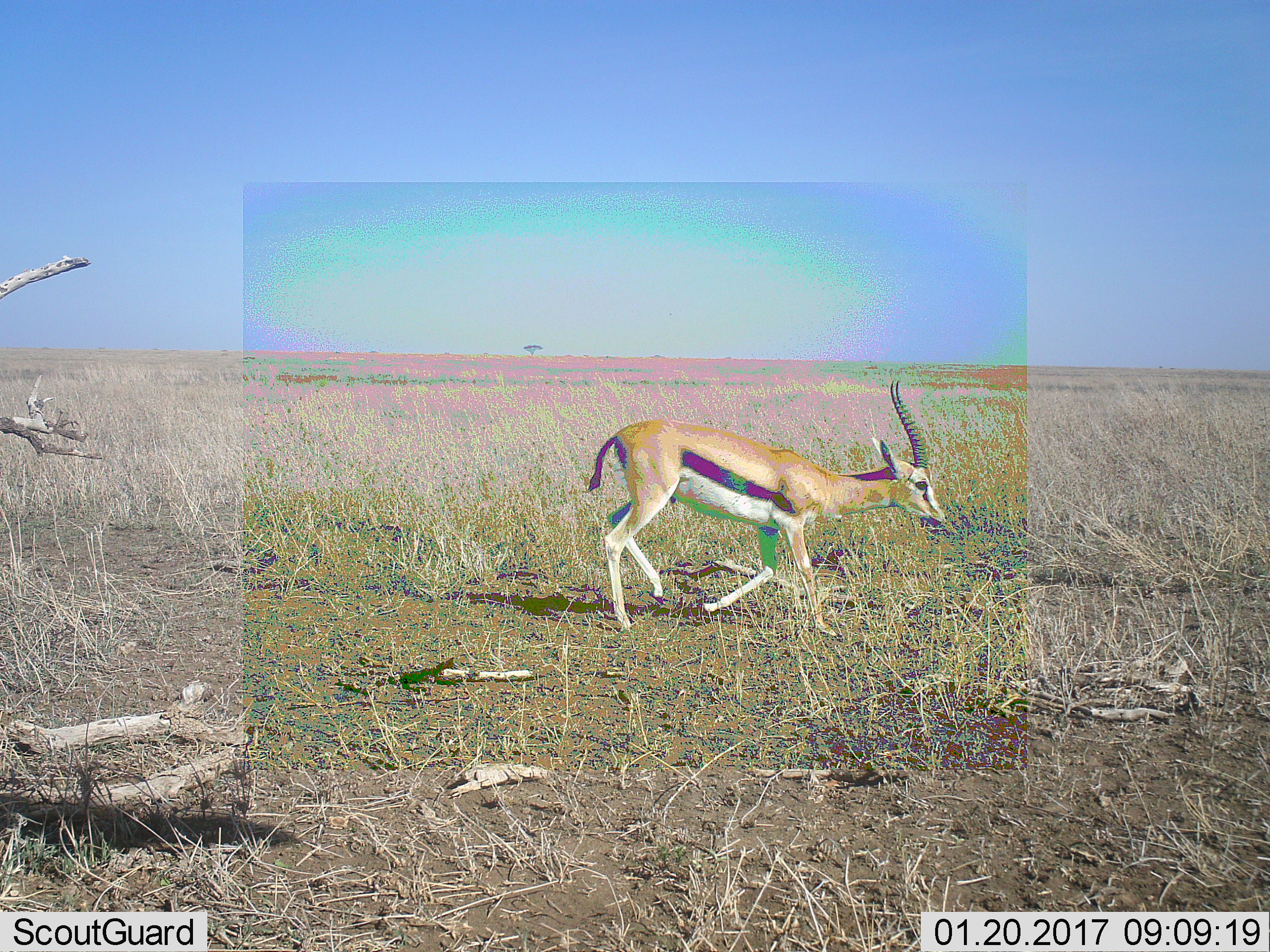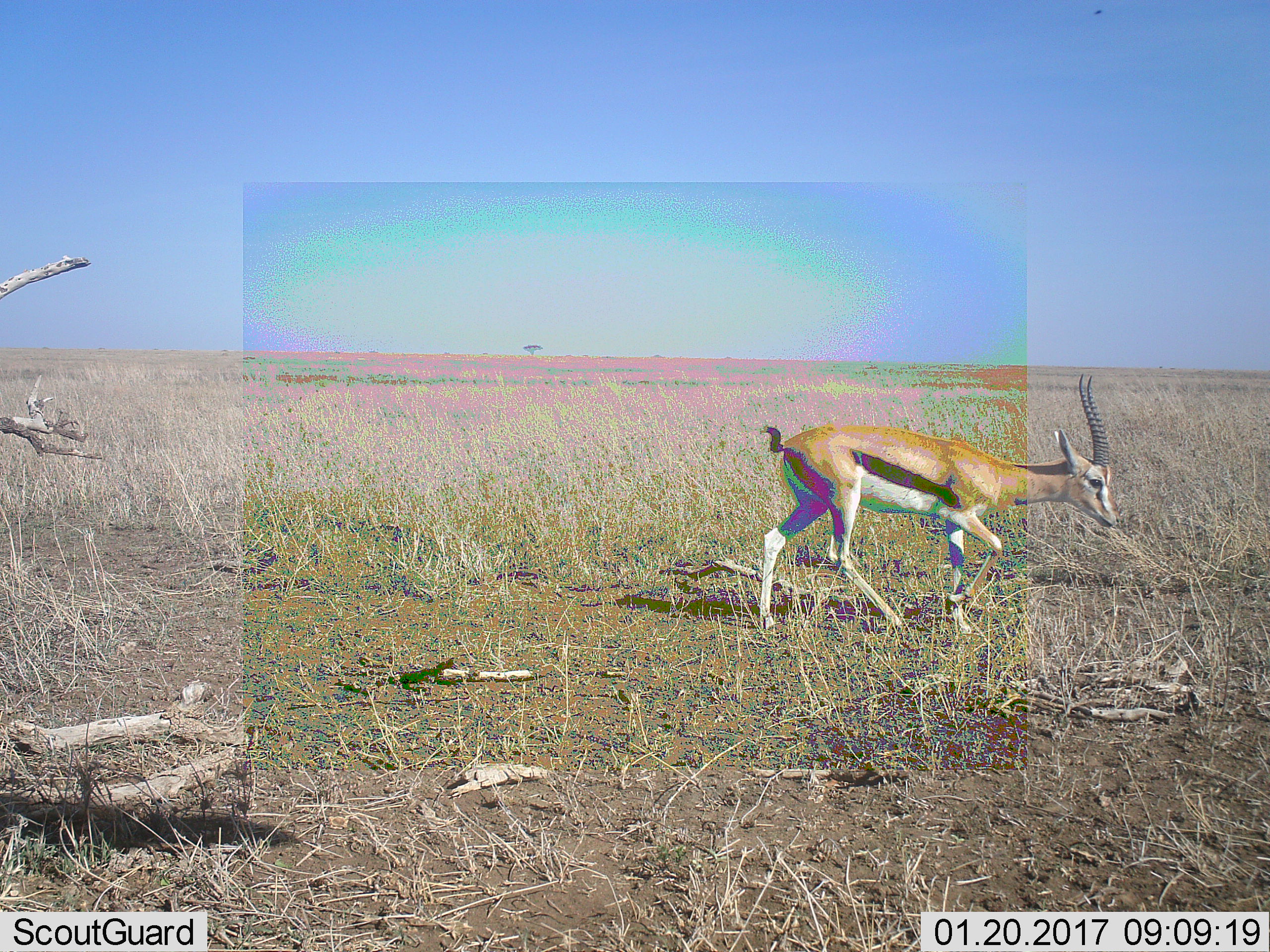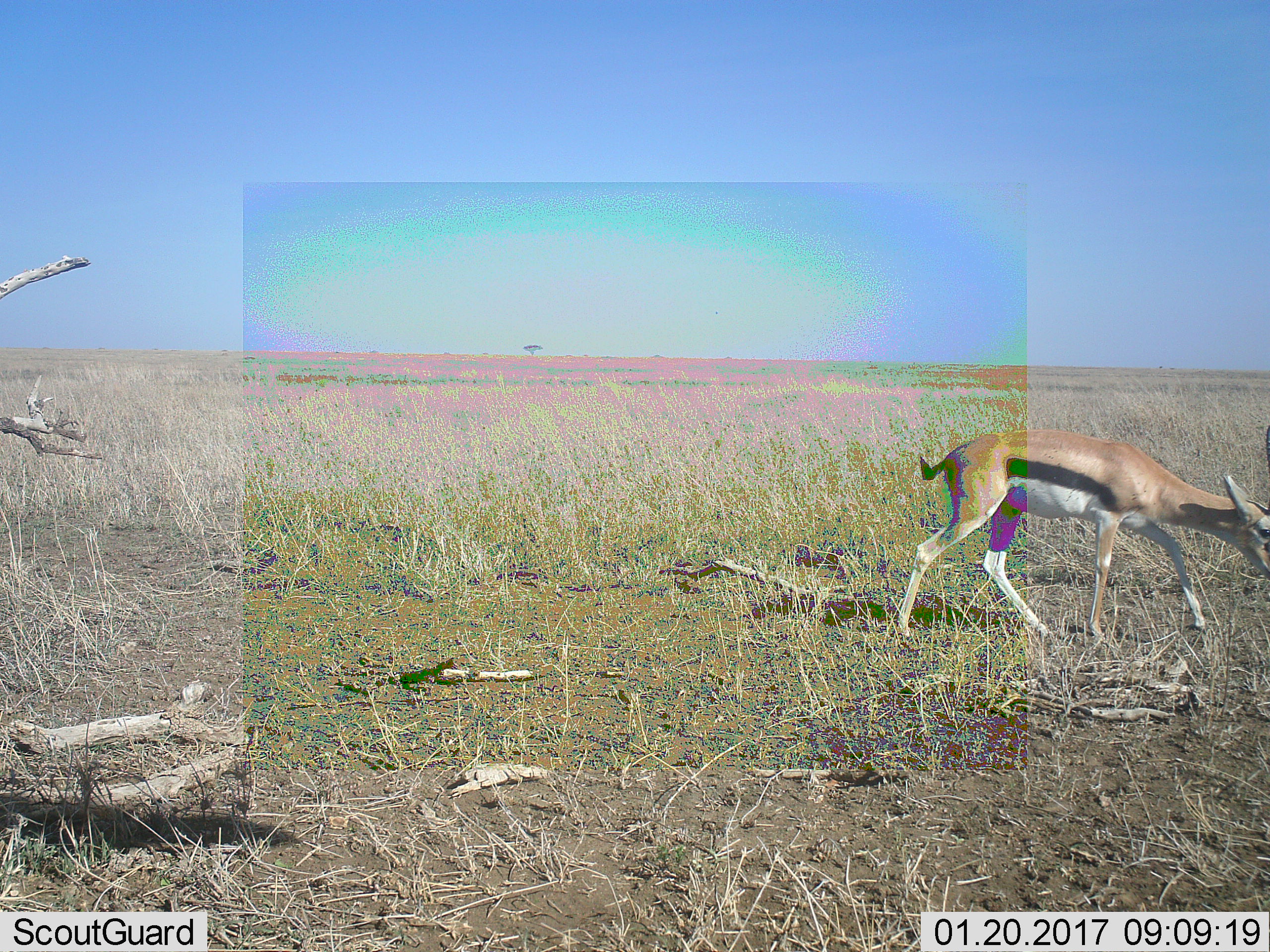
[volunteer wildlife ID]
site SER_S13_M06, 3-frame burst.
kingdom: Animalia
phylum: Chordata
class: Mammalia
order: Artiodactyla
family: Bovidae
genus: Eudorcas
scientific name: Eudorcas thomsonii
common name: thomson's gazelle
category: gazellethomsons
Gazellethomsons (thomson's gazelle) (Eudorcas thomsonii), count 1. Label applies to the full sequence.